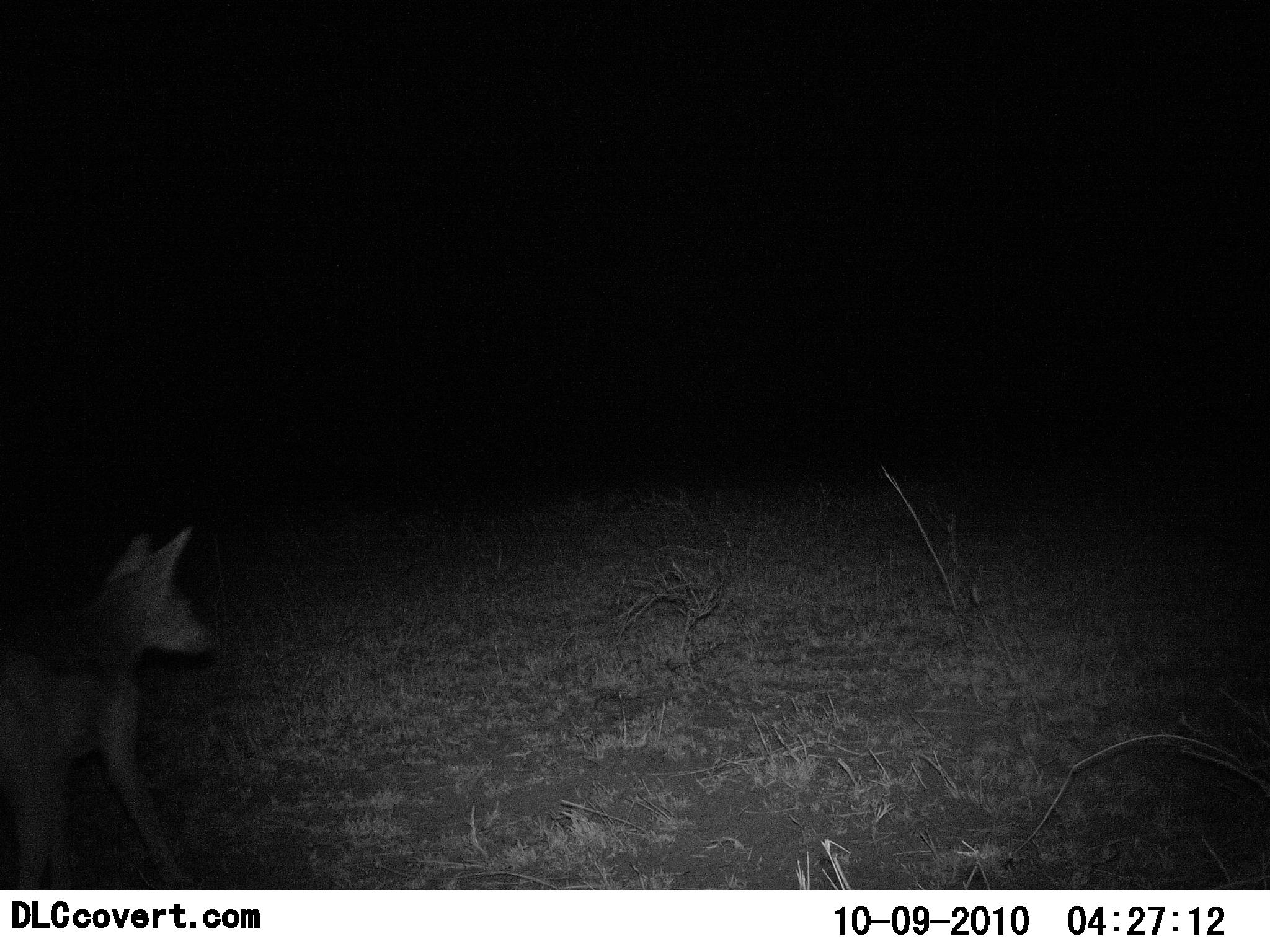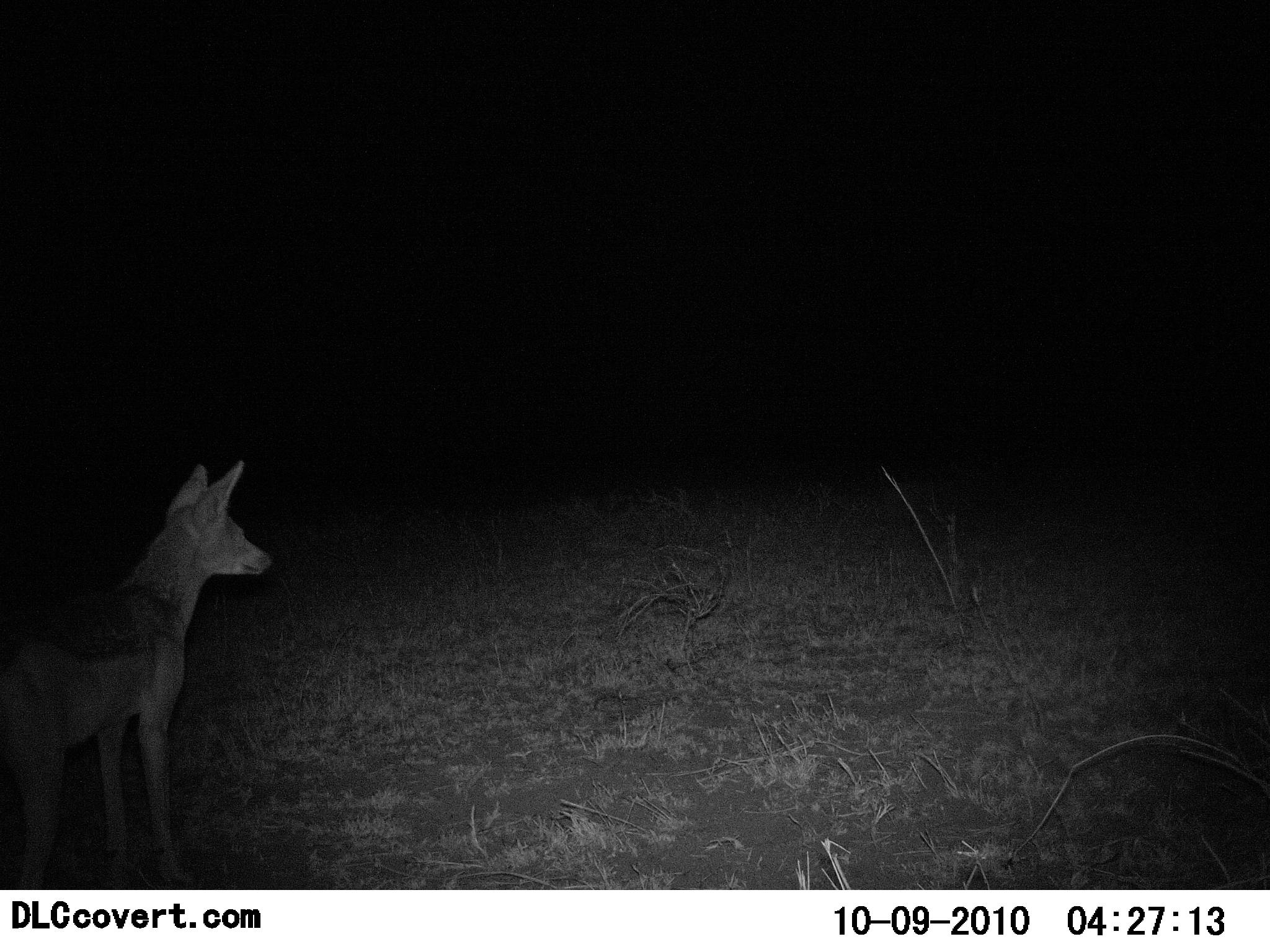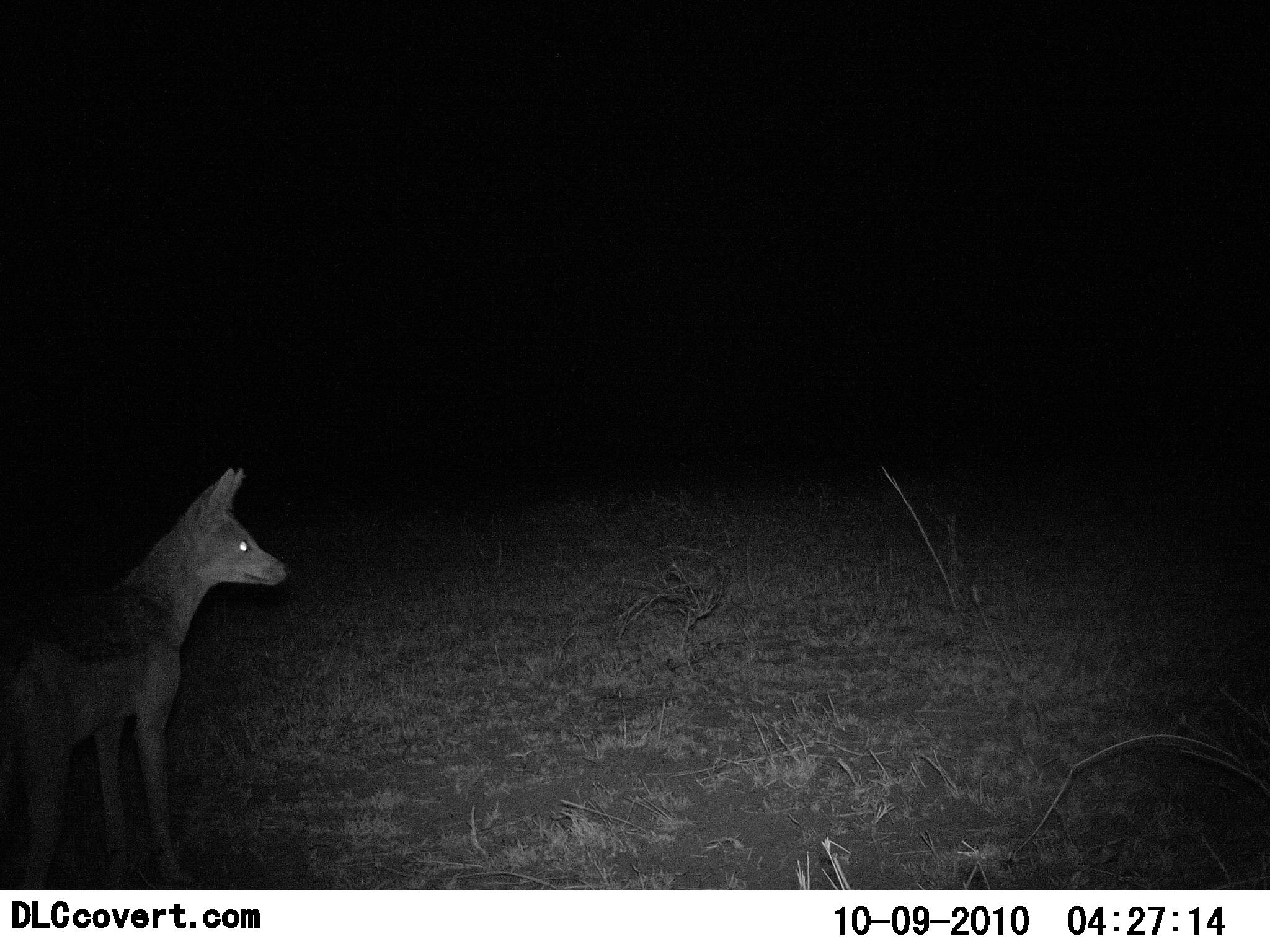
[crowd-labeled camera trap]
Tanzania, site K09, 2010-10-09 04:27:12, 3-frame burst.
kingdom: Animalia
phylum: Chordata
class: Mammalia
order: Carnivora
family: Canidae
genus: Lupulella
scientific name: Lupulella mesomelas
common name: black-backed jackal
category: jackal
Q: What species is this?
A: Jackal (black-backed jackal) (Lupulella mesomelas).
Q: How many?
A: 1.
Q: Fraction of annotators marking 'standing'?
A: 92%.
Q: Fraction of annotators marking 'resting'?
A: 0%.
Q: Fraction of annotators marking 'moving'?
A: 15%.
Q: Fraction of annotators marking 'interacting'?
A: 0%.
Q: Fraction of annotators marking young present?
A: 0%.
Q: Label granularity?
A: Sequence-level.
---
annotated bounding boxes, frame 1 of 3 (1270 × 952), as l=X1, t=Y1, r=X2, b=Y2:
animal: l=0, t=524, r=221, b=889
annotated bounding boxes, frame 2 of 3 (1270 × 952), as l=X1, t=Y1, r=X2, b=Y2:
animal: l=0, t=459, r=274, b=889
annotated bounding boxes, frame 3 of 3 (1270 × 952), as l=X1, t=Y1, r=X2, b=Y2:
animal: l=0, t=466, r=294, b=889